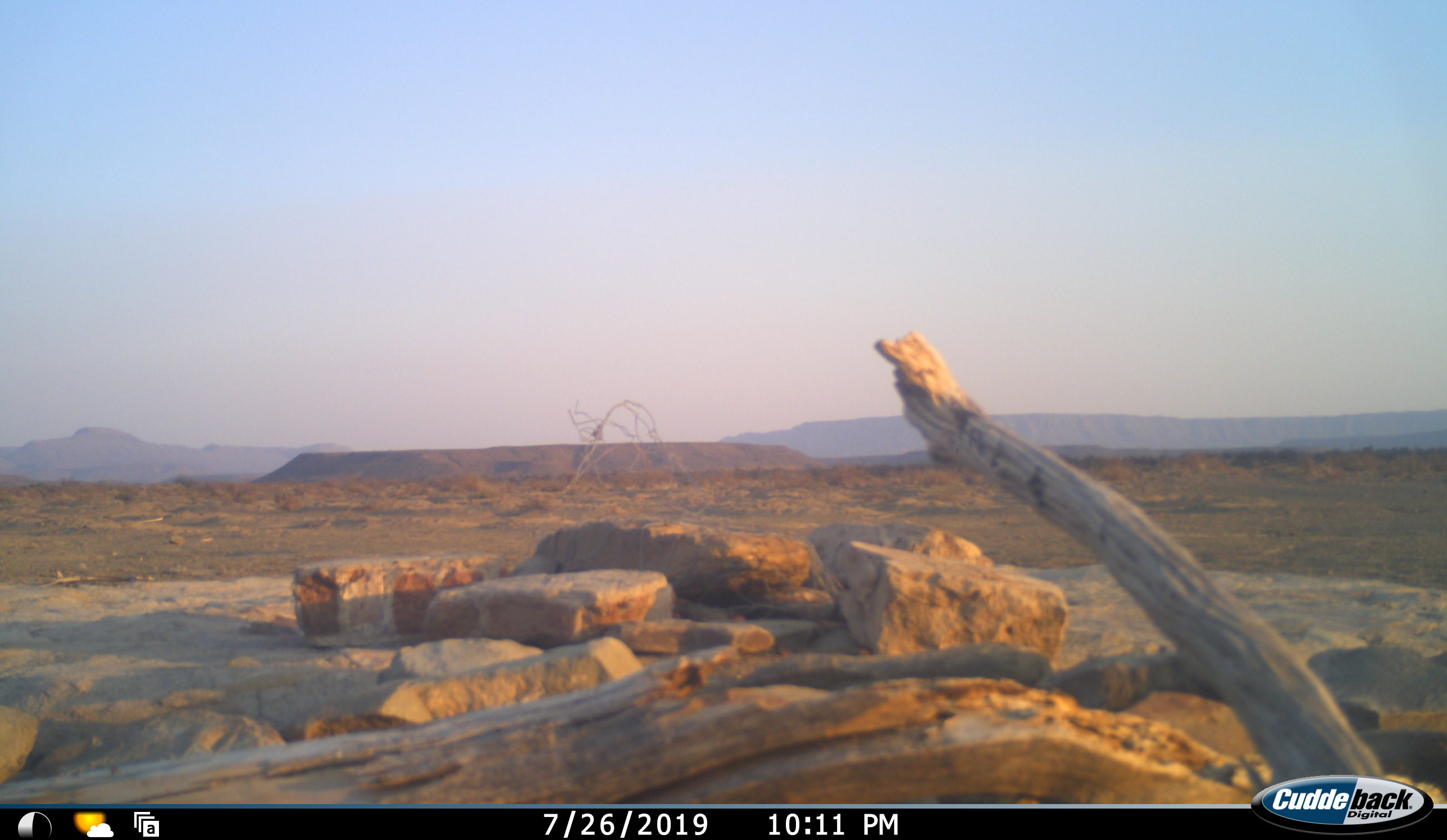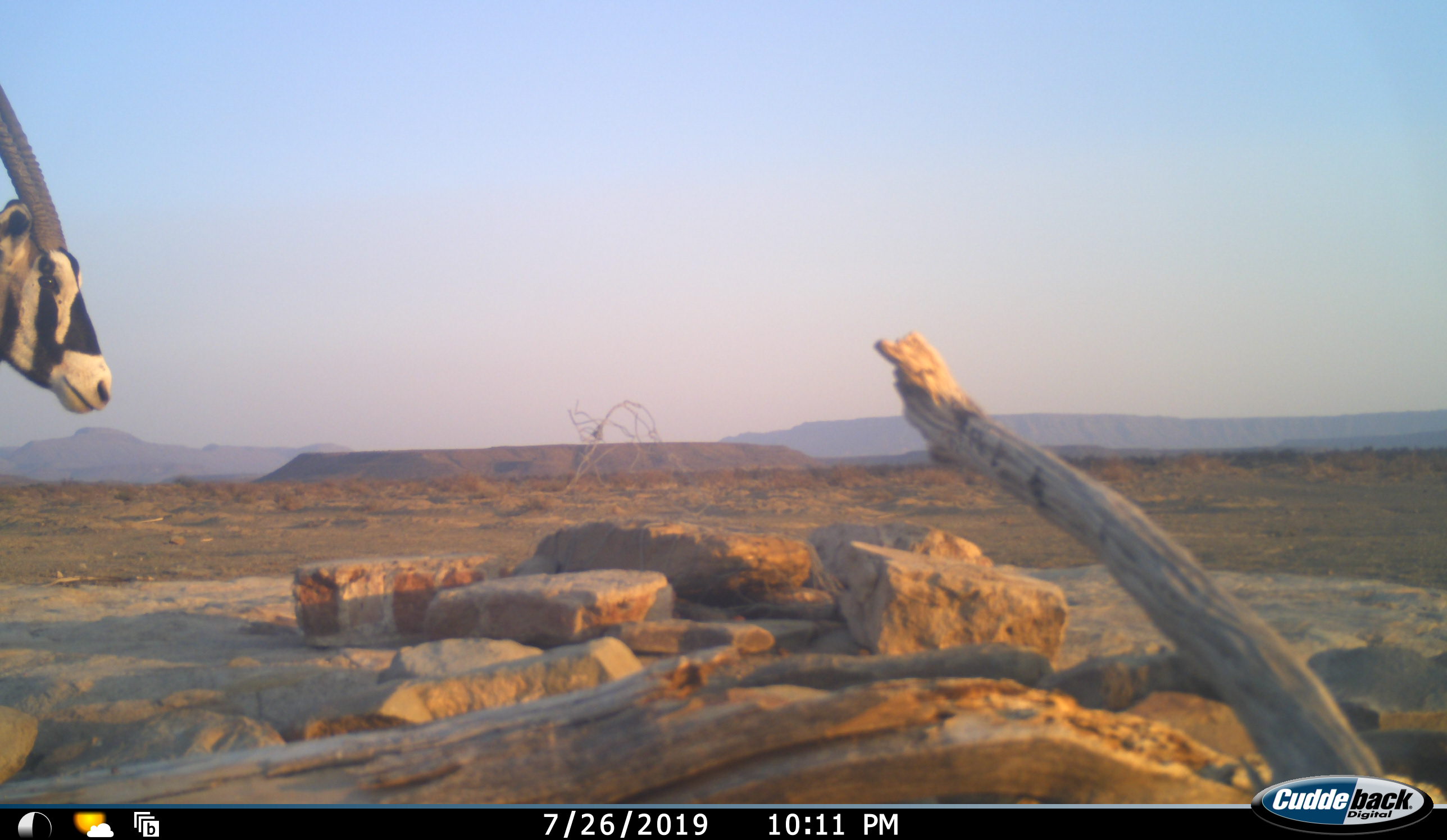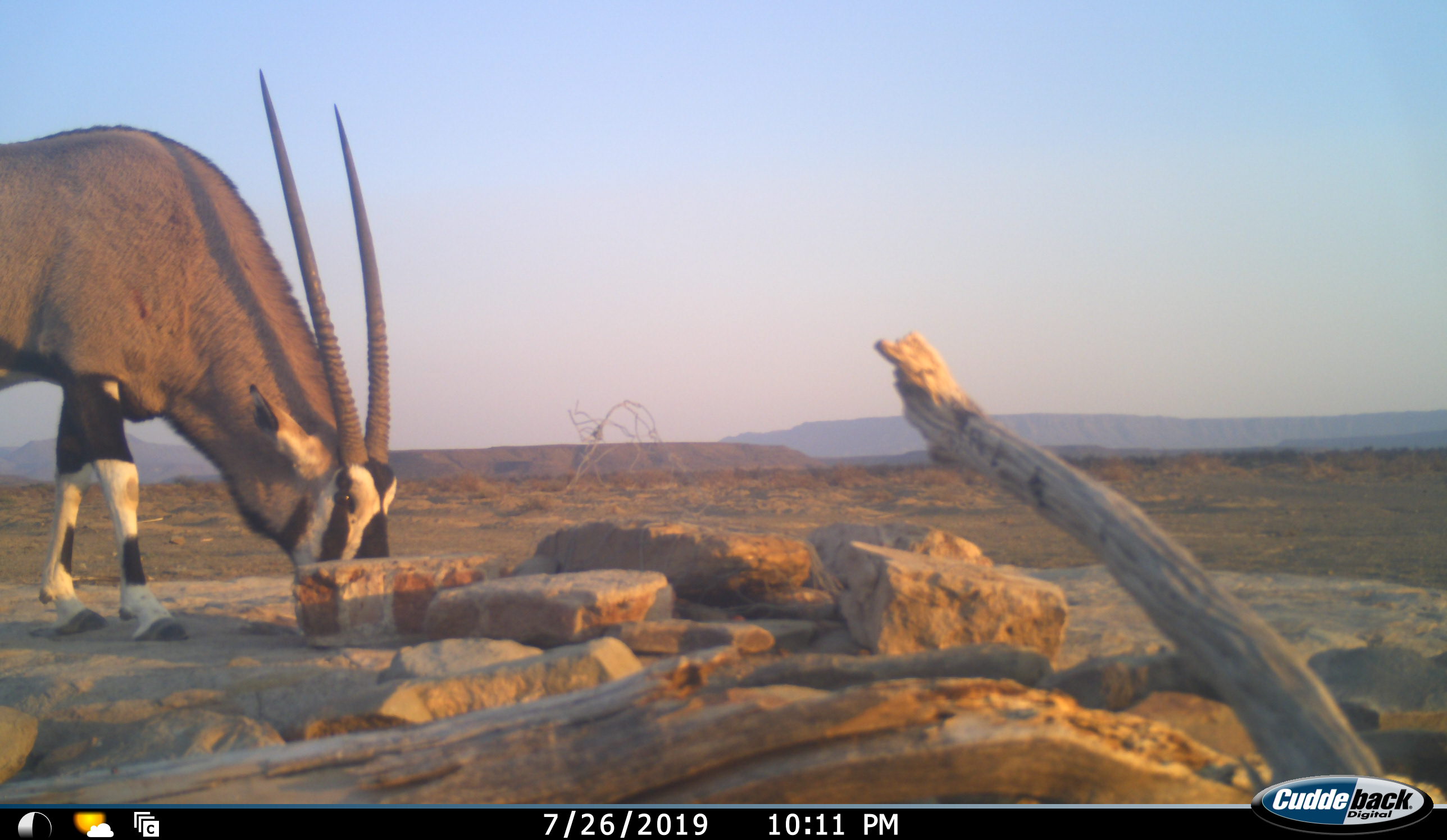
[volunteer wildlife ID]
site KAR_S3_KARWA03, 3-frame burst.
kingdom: Animalia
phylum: Chordata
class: Mammalia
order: Artiodactyla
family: Bovidae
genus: Oryx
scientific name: Oryx gazella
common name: gemsbok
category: oryx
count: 1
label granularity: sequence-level